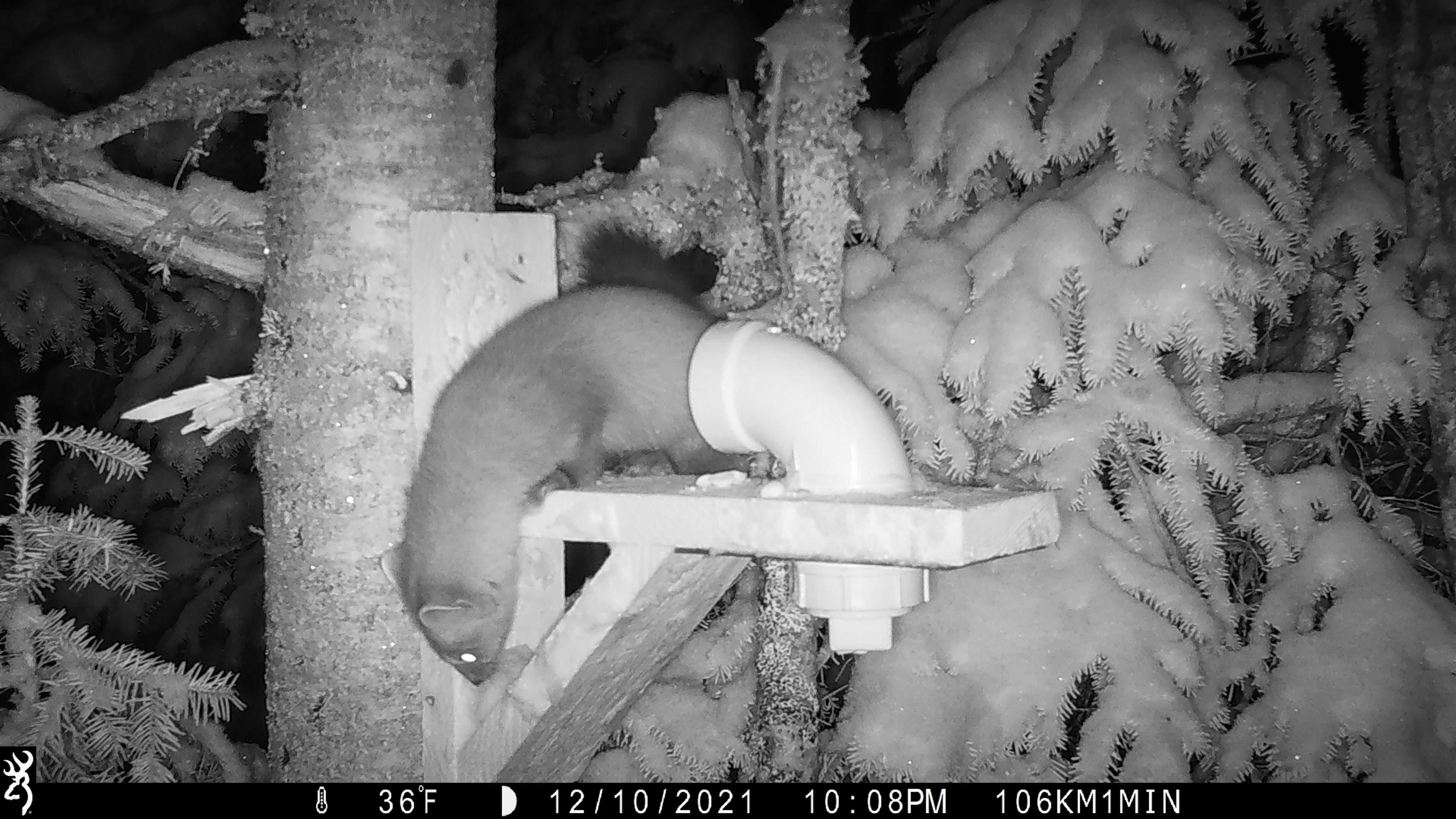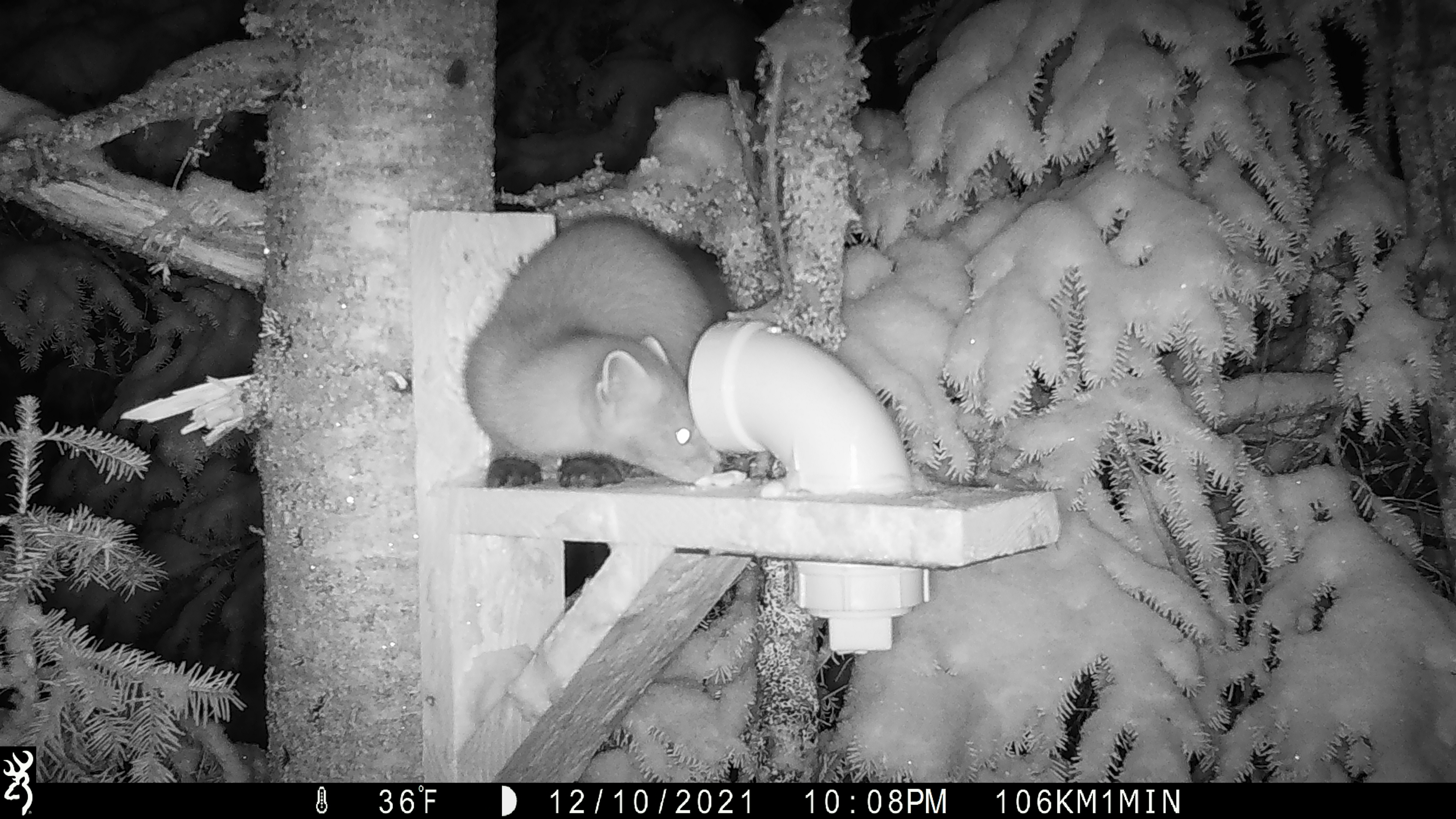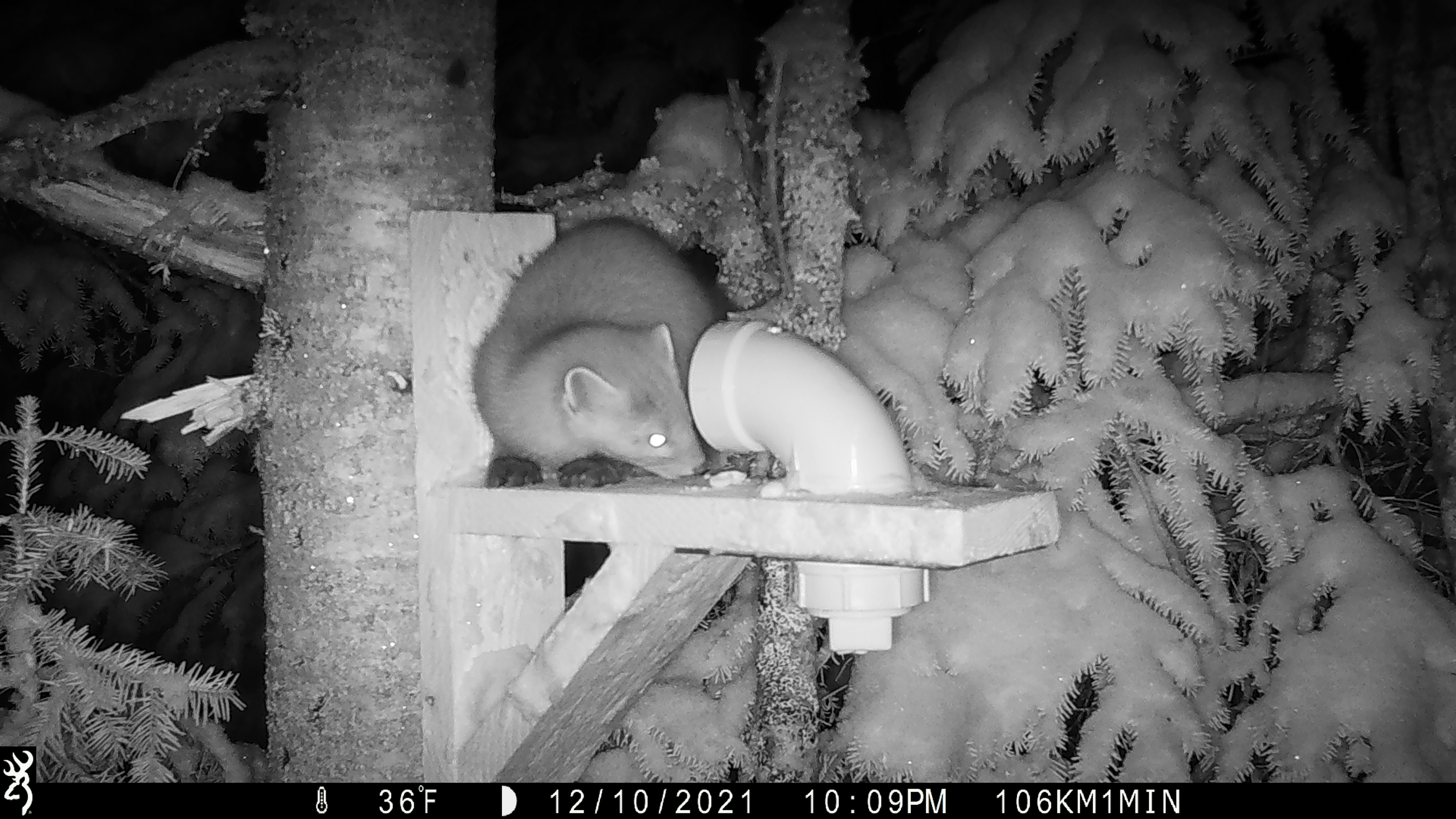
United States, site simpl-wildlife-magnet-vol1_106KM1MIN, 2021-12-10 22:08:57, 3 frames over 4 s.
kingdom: Animalia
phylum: Chordata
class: Mammalia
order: Carnivora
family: Mustelidae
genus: Martes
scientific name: Martes americana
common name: american marten